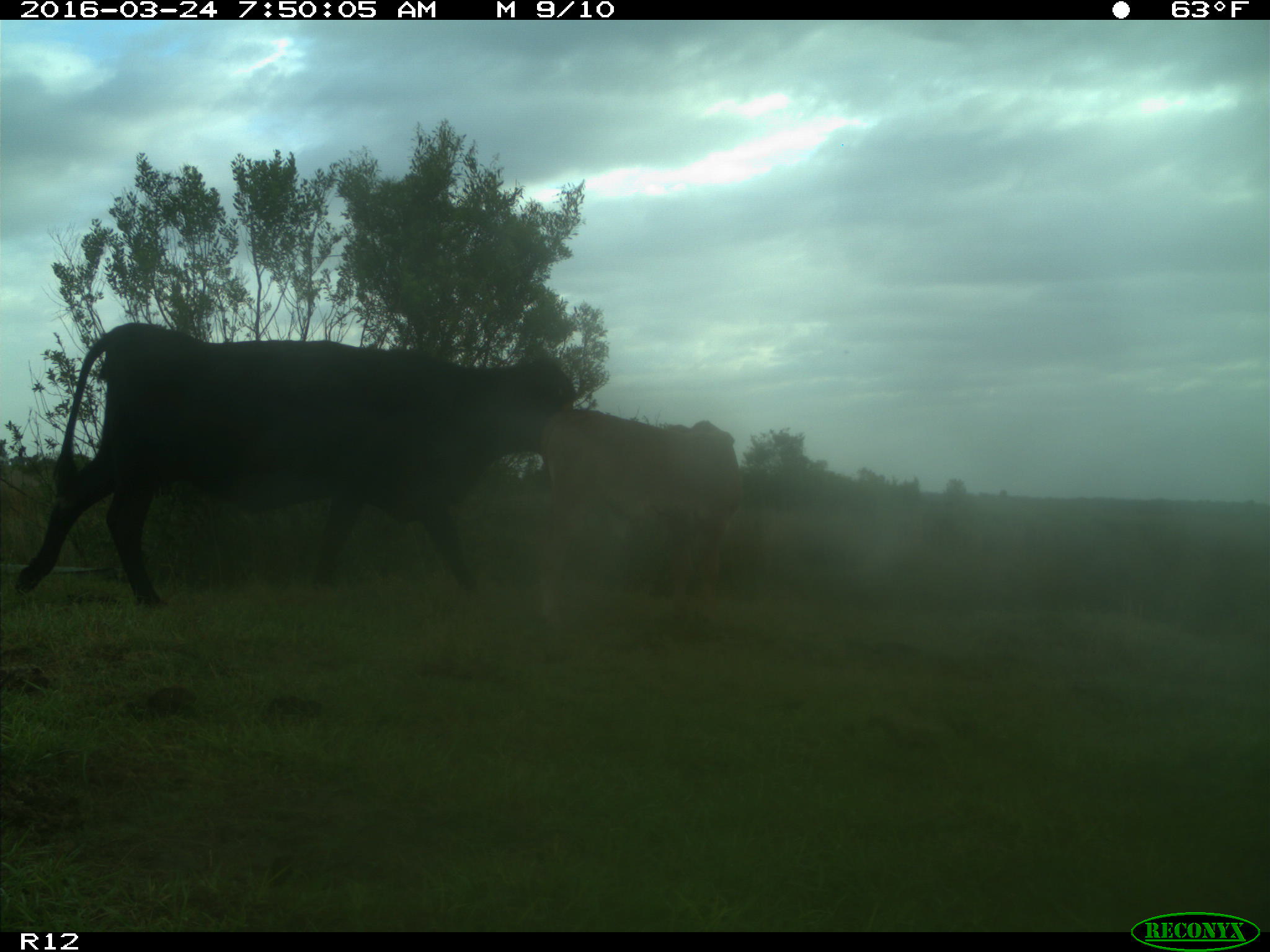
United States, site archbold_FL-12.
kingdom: Animalia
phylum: Chordata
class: Mammalia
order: Artiodactyla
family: Bovidae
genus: Bos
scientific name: Bos taurus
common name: domestic cow